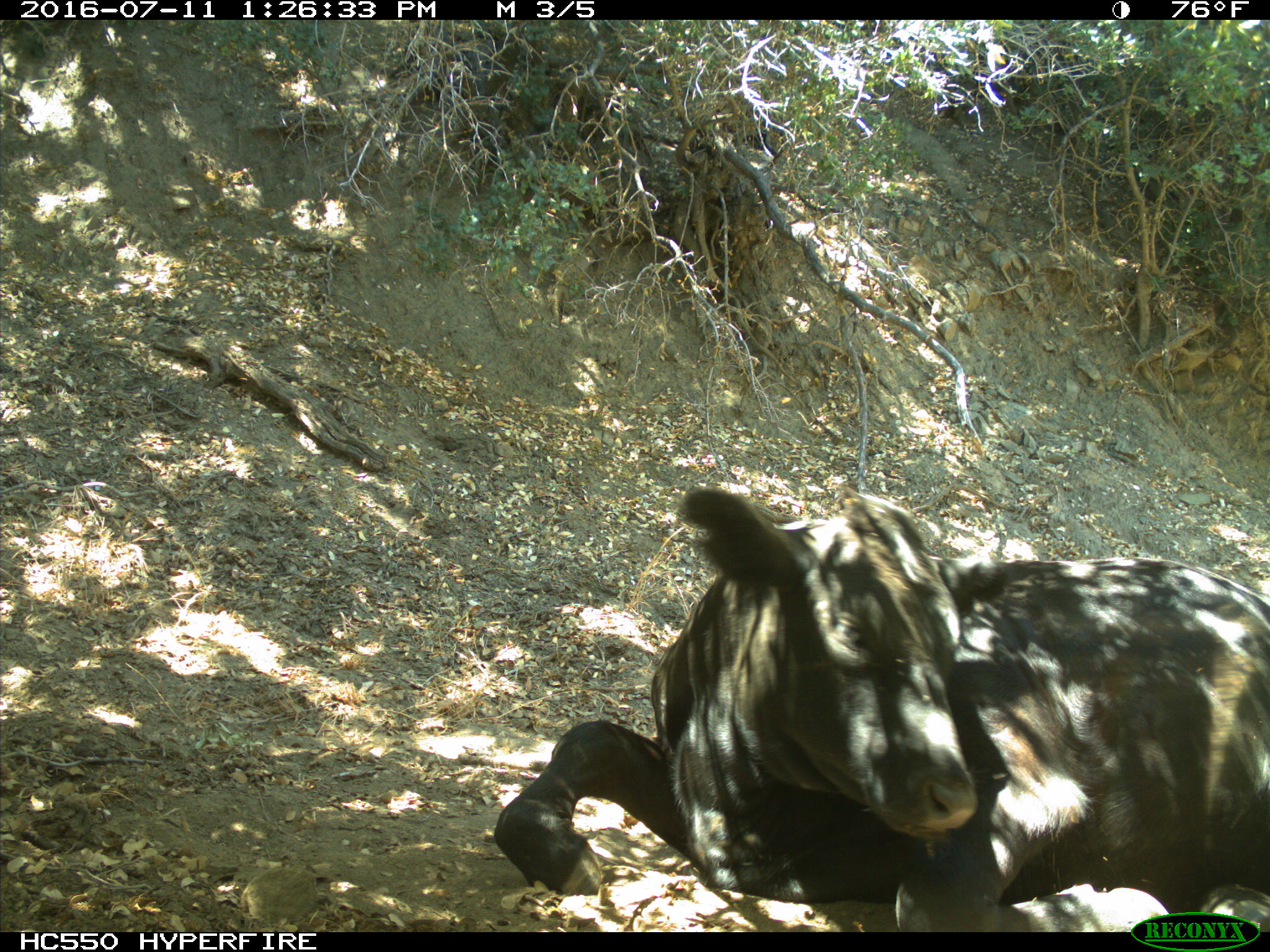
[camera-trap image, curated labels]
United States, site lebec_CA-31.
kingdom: Animalia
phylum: Chordata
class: Mammalia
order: Artiodactyla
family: Bovidae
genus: Bos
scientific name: Bos taurus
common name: domestic cow